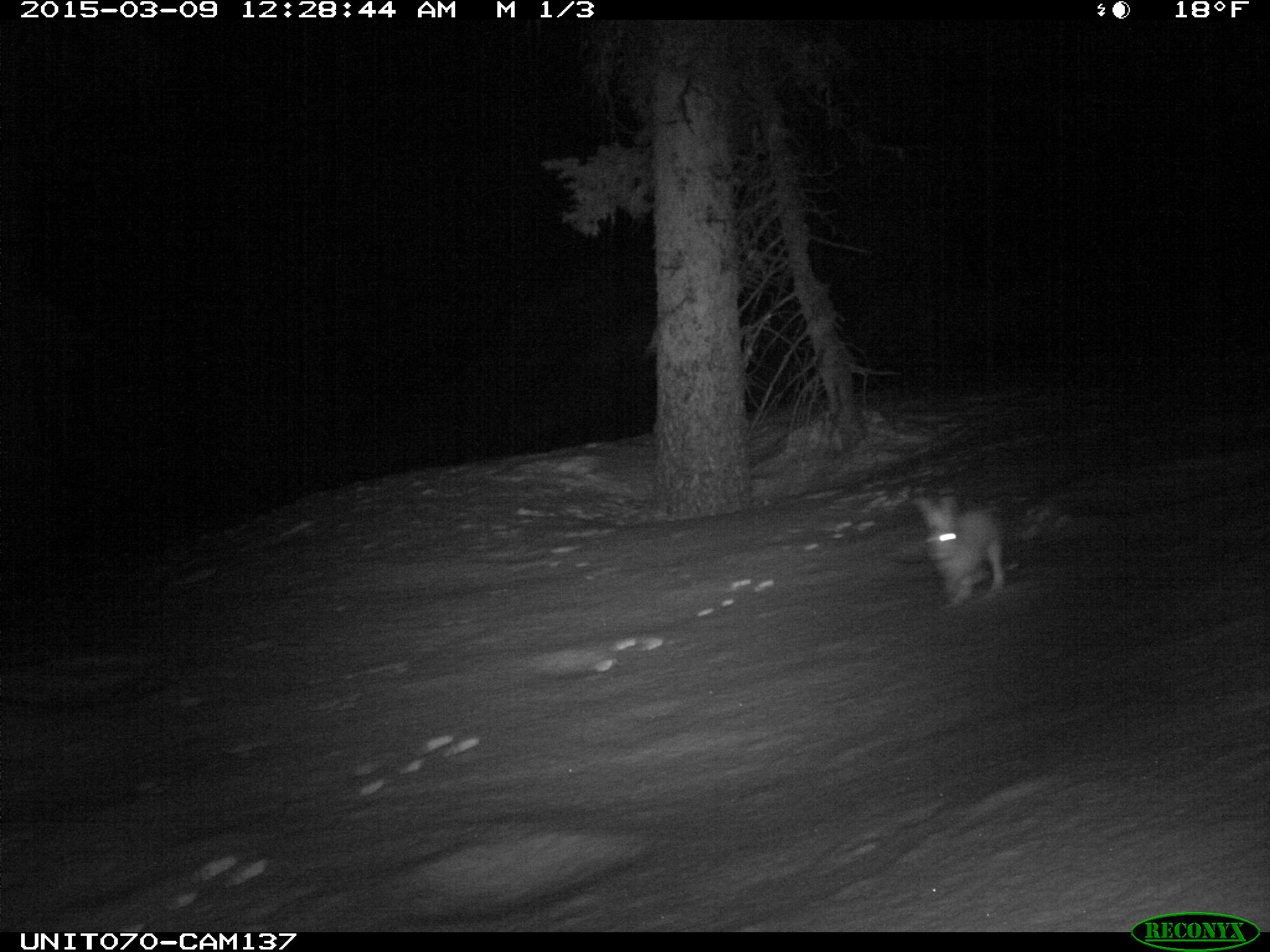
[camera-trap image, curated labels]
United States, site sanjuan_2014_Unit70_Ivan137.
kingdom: Animalia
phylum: Chordata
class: Mammalia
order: Lagomorpha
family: Leporidae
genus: Lepus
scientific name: Lepus americanus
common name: snowshoe hare